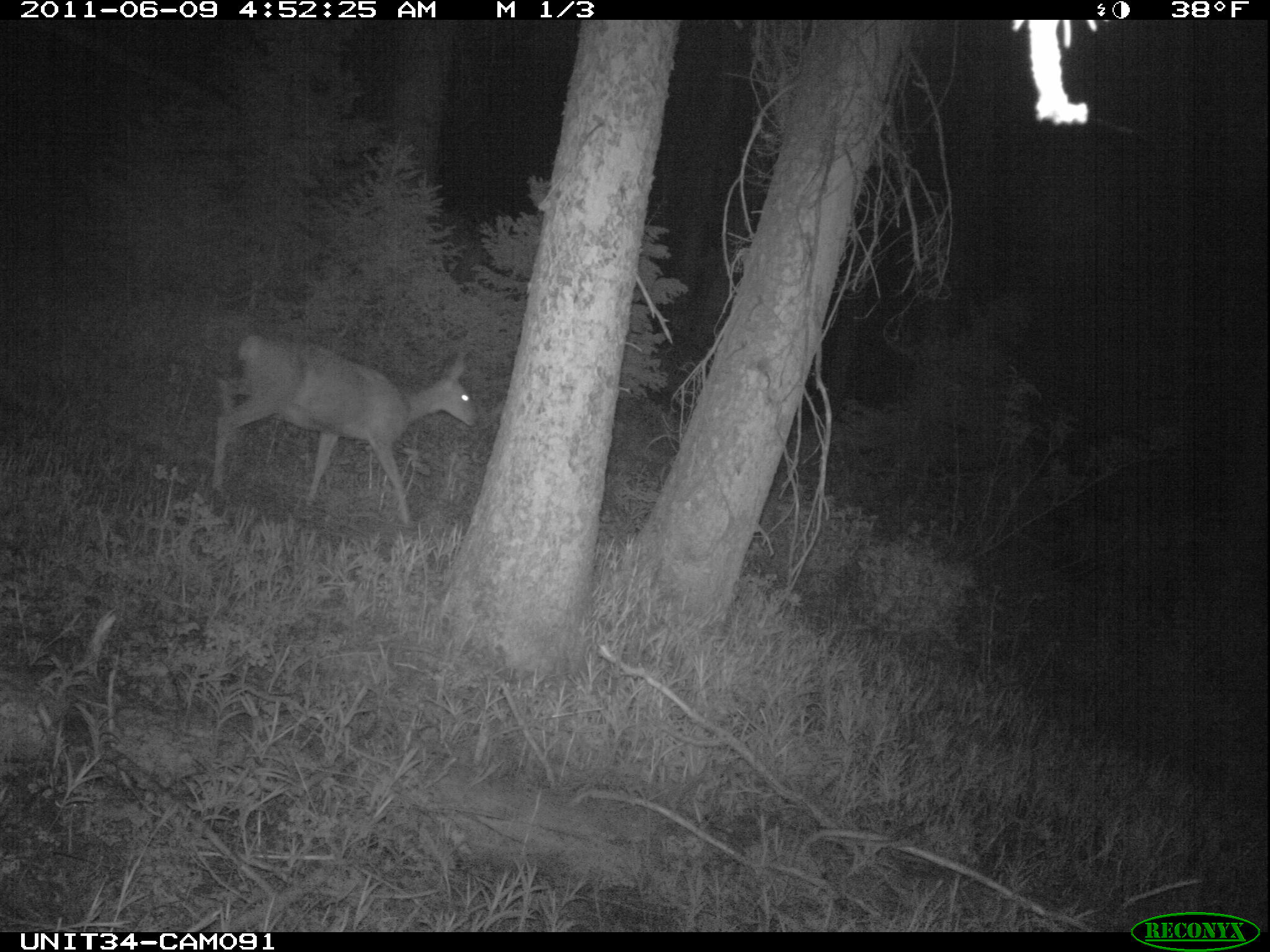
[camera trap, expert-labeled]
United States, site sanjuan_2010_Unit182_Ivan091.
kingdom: Animalia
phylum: Chordata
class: Mammalia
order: Artiodactyla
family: Cervidae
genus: Odocoileus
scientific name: Odocoileus hemionus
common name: mule deer